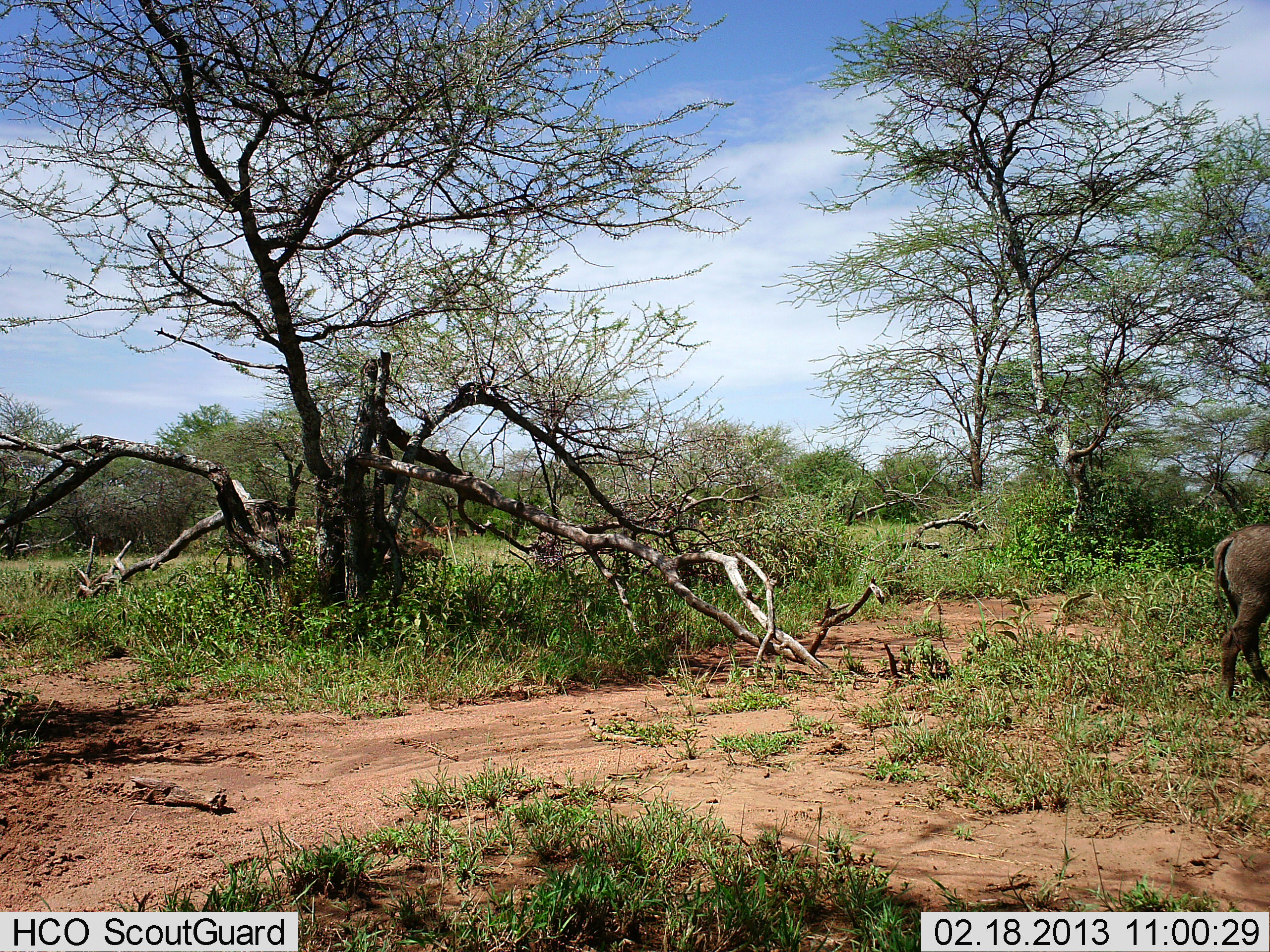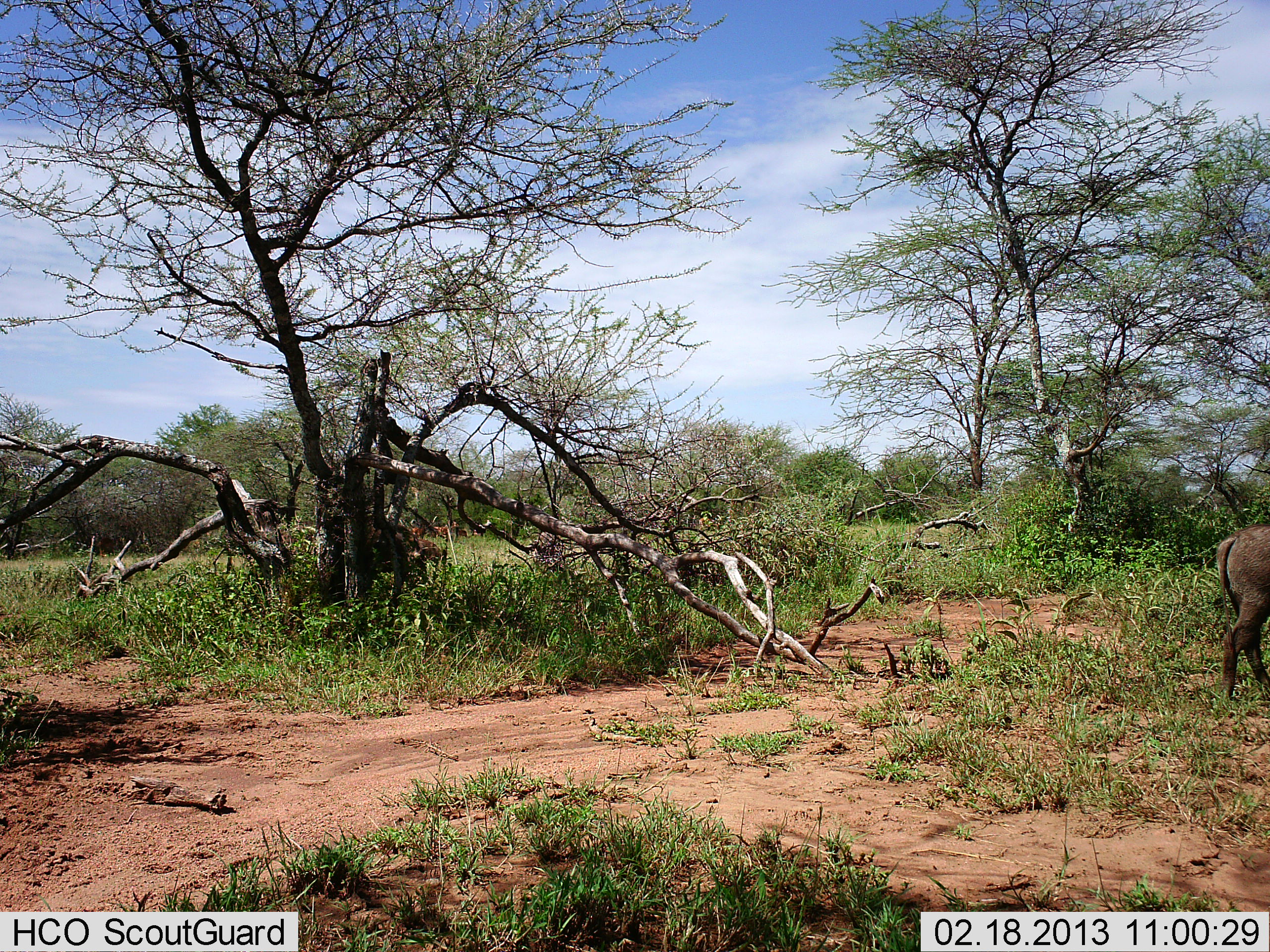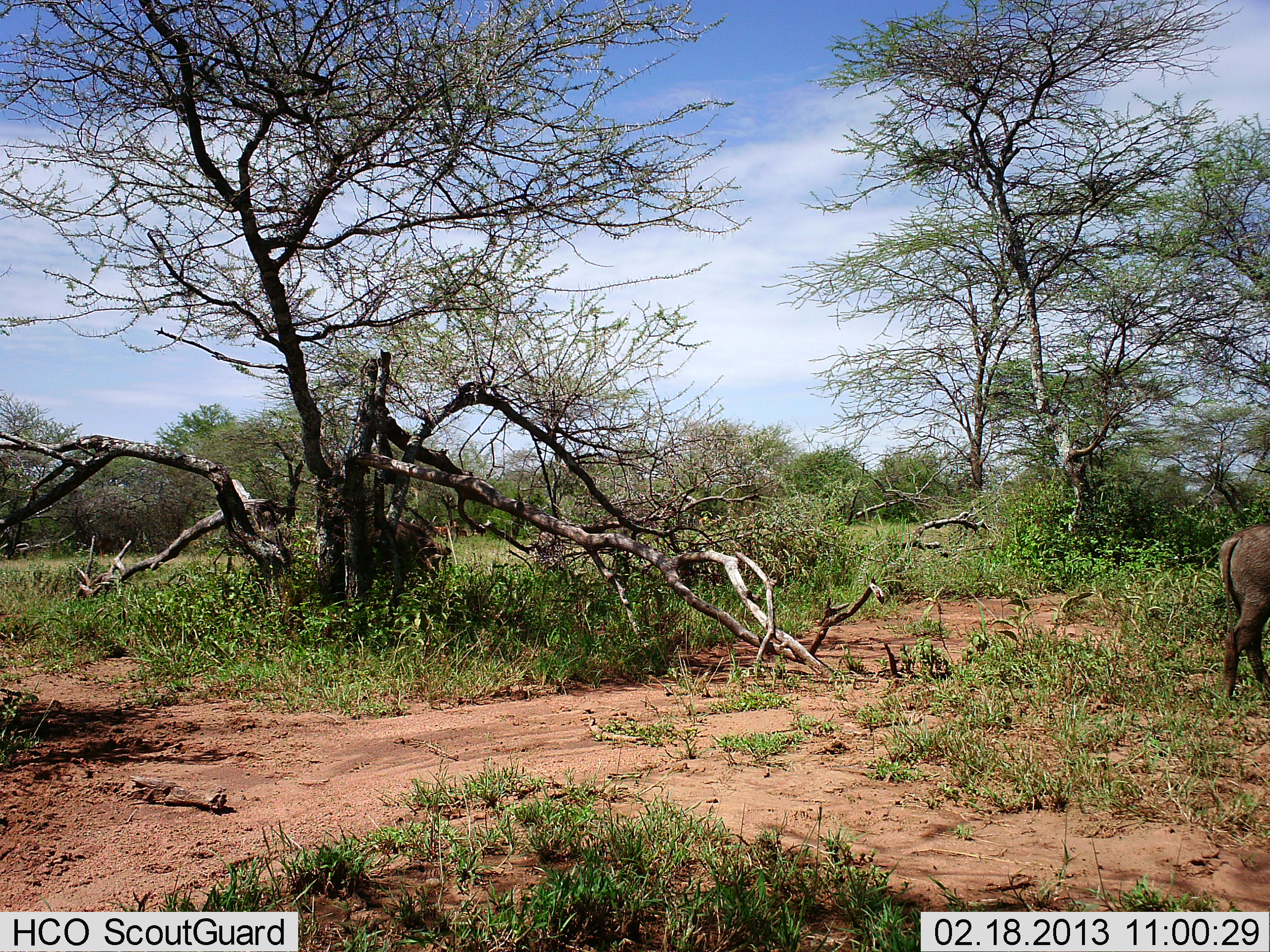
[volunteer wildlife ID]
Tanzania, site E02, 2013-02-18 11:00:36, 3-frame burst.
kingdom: Animalia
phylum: Chordata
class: Mammalia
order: Artiodactyla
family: Bovidae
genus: Connochaetes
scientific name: Connochaetes taurinus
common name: blue wildebeest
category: wildebeest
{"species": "wildebeest (blue wildebeest) (Connochaetes taurinus)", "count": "1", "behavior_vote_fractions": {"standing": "89%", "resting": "0%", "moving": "11%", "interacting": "0%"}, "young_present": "0%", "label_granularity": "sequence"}